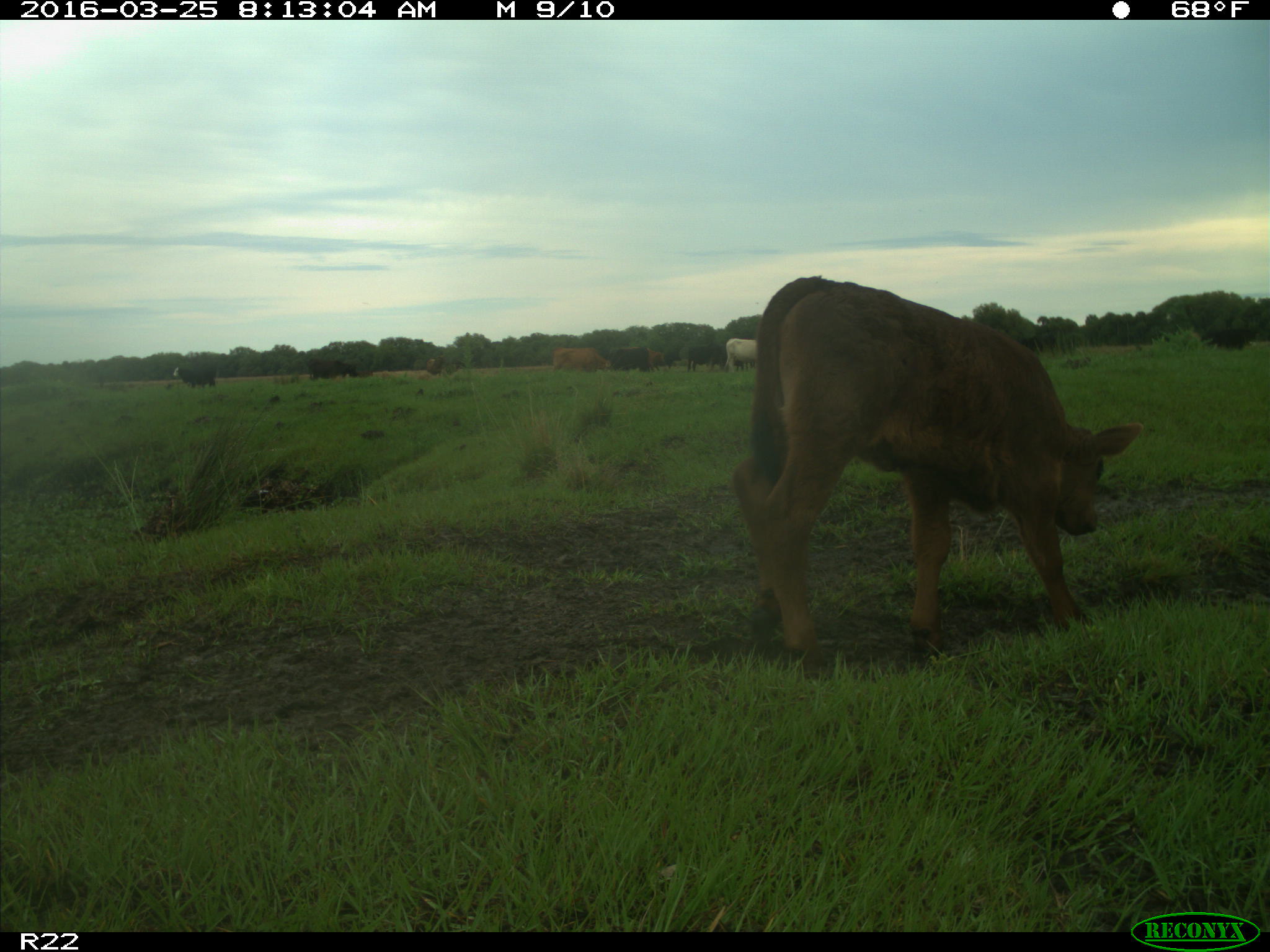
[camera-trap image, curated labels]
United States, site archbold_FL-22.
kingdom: Animalia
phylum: Chordata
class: Mammalia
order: Artiodactyla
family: Bovidae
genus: Bos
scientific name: Bos taurus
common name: domestic cow